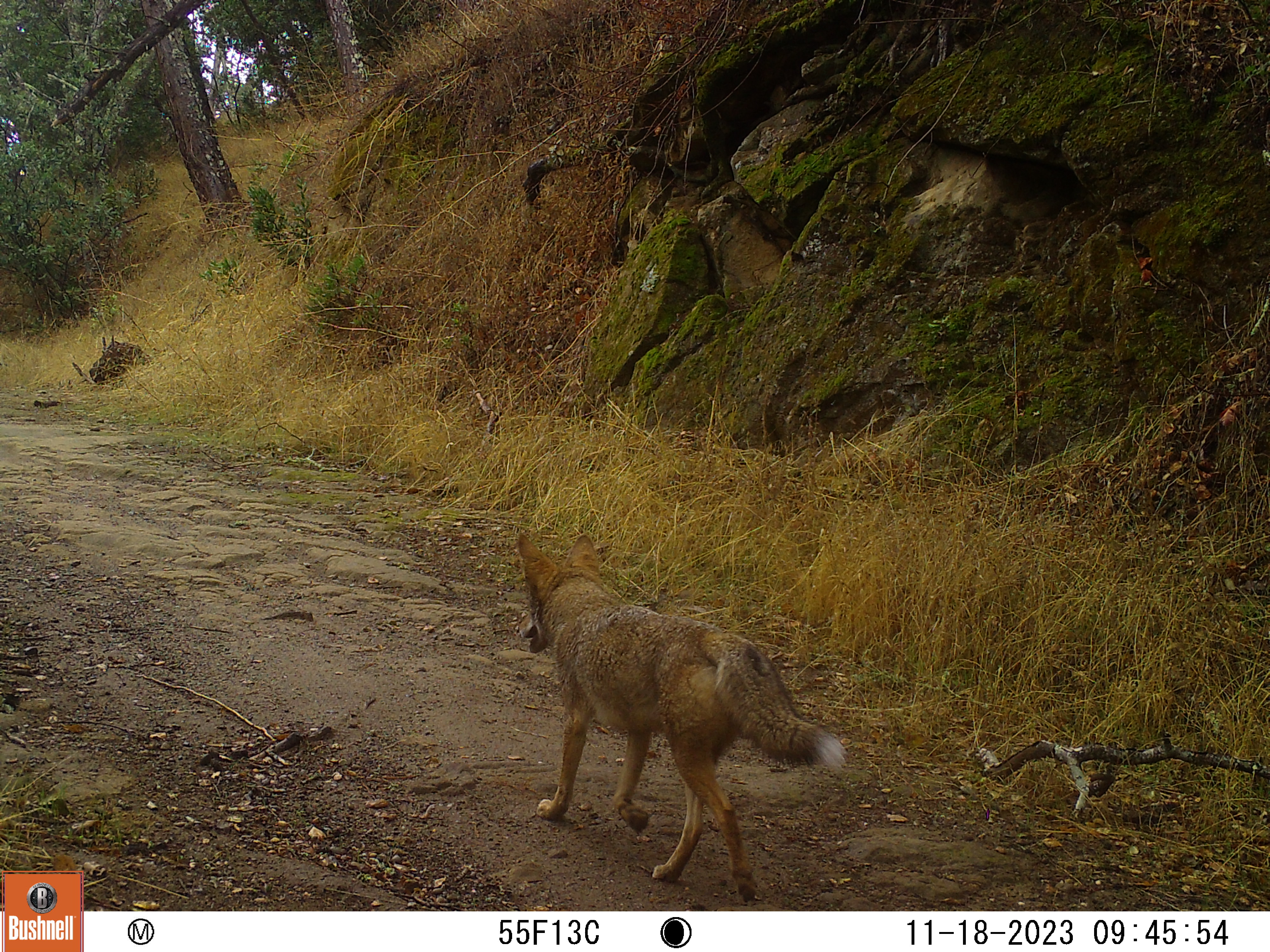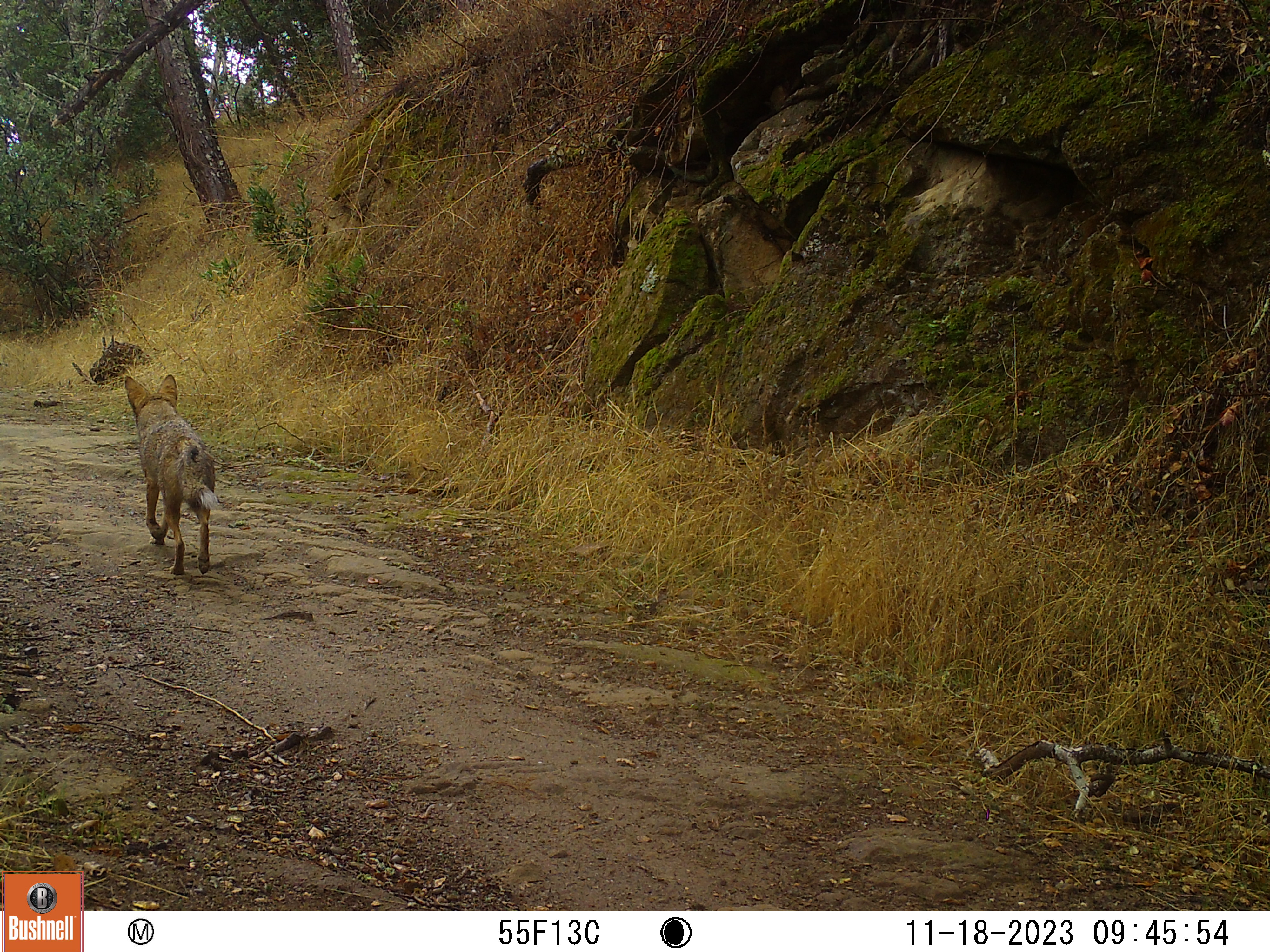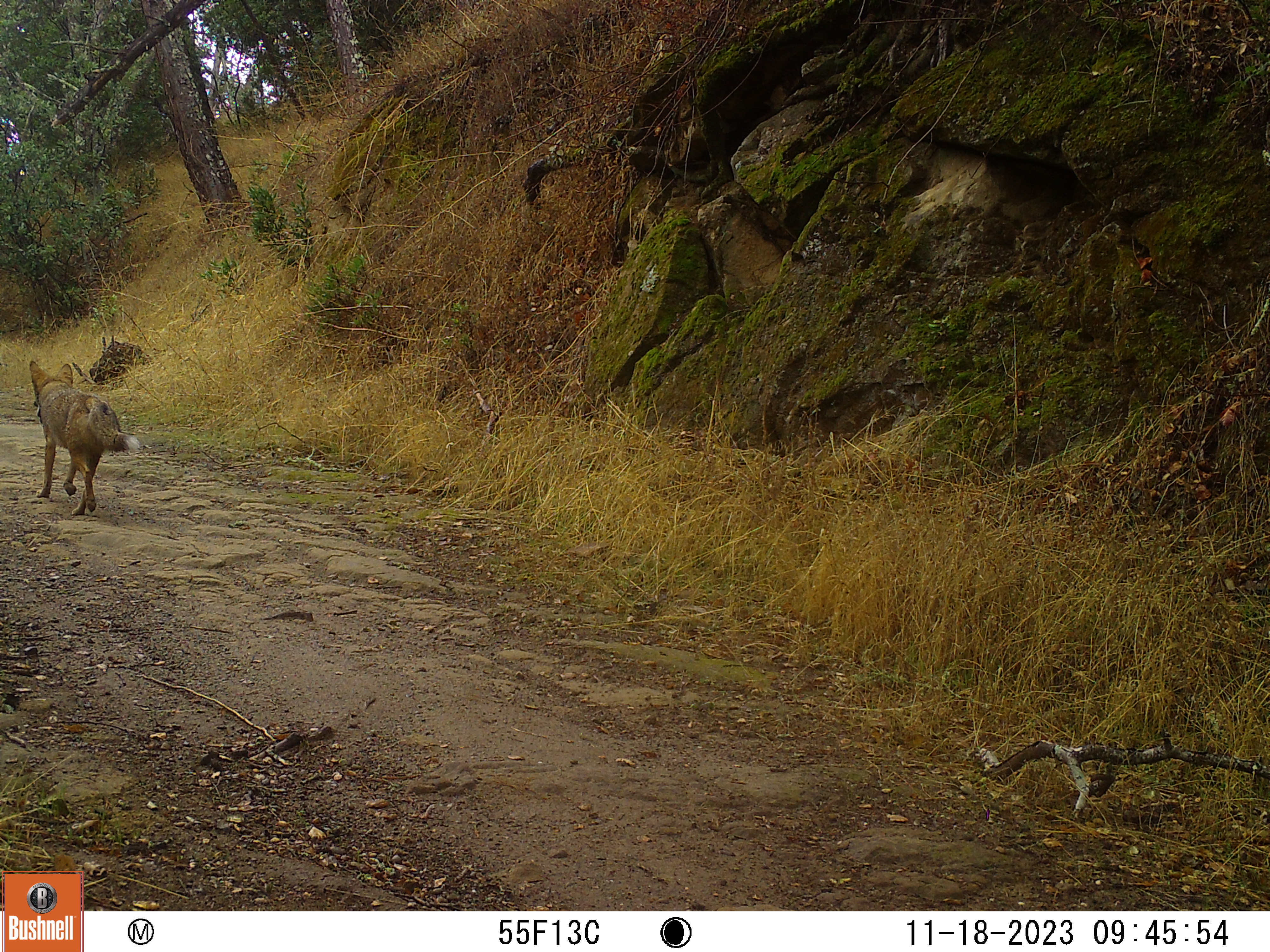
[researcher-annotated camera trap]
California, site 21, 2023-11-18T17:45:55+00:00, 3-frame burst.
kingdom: Animalia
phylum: Chordata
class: Mammalia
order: Carnivora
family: Canidae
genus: Canis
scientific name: Canis latrans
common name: coyote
Coyote (Canis latrans).